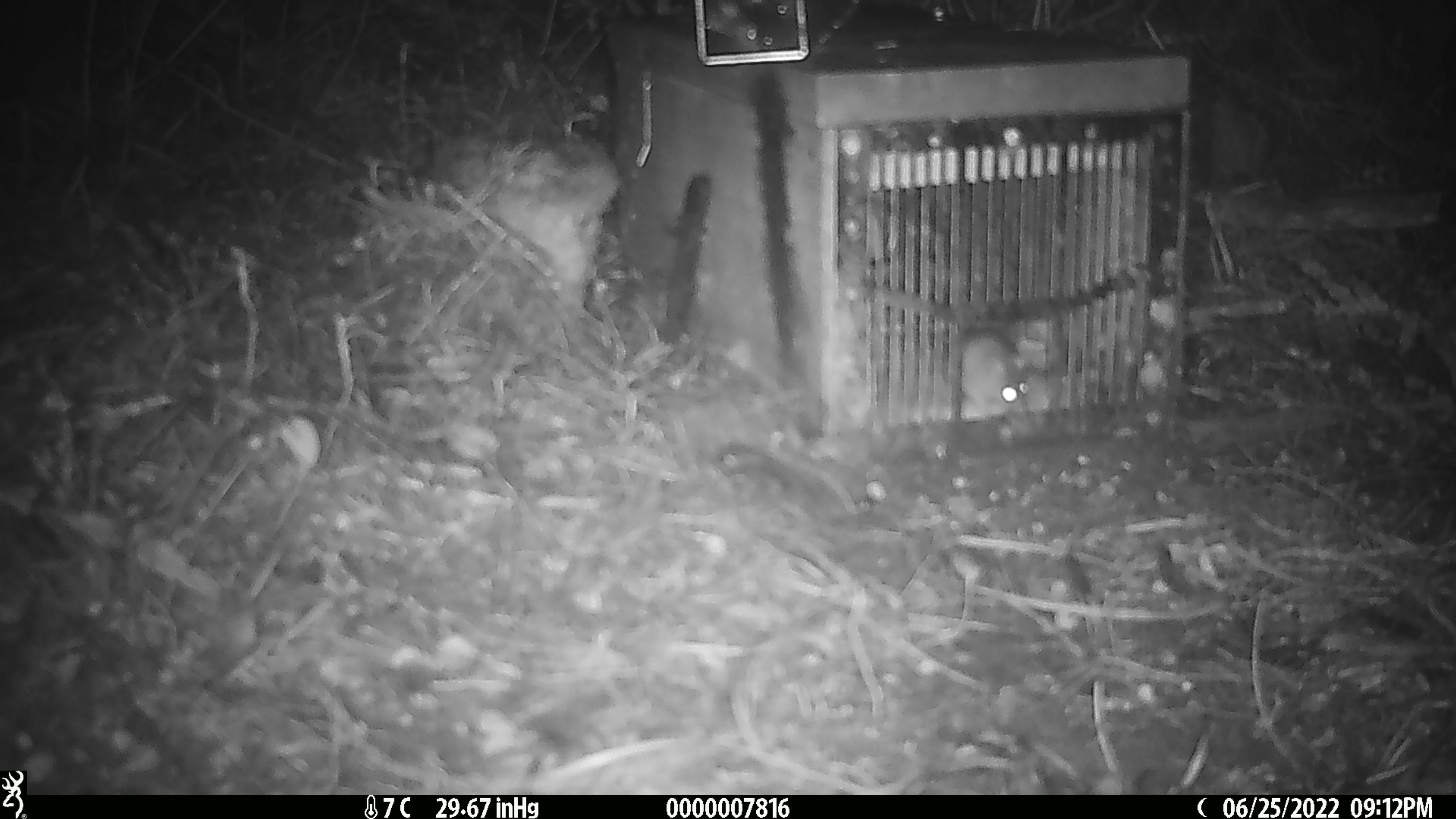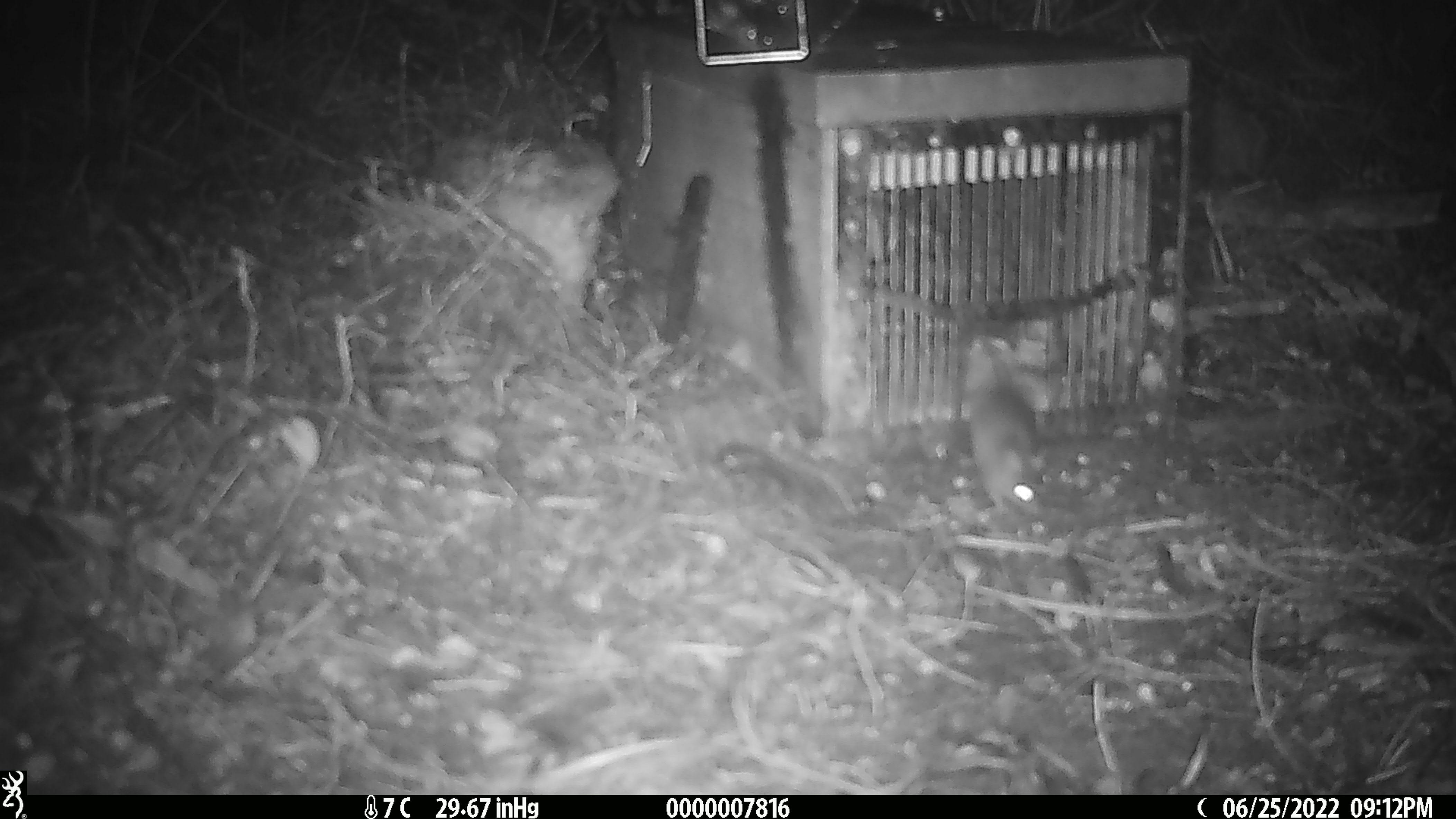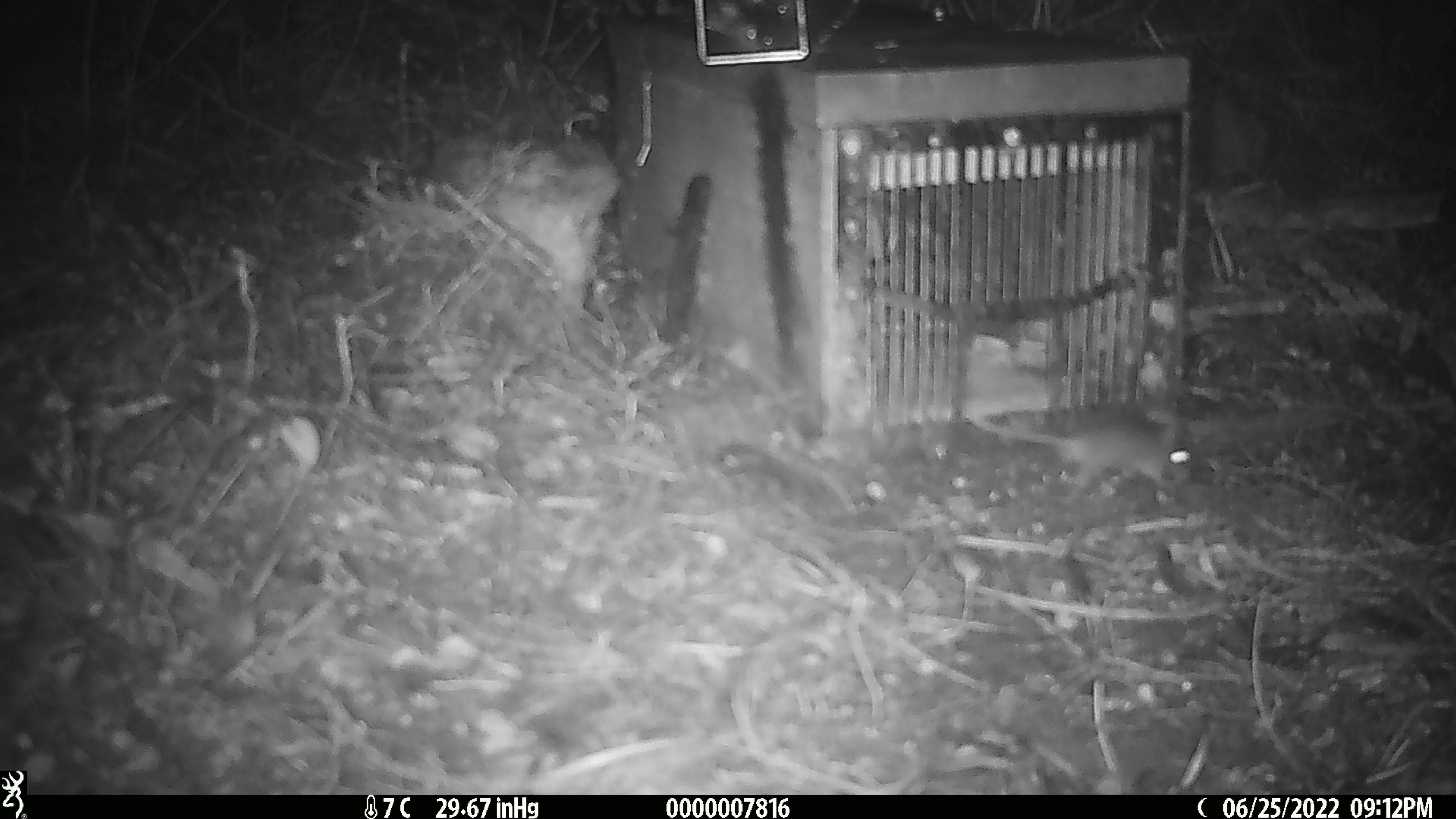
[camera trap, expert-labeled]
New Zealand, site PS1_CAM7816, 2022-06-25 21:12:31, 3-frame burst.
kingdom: Animalia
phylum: Chordata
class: Mammalia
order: Rodentia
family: Muridae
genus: Mus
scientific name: Mus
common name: mouse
Mouse (Mus).